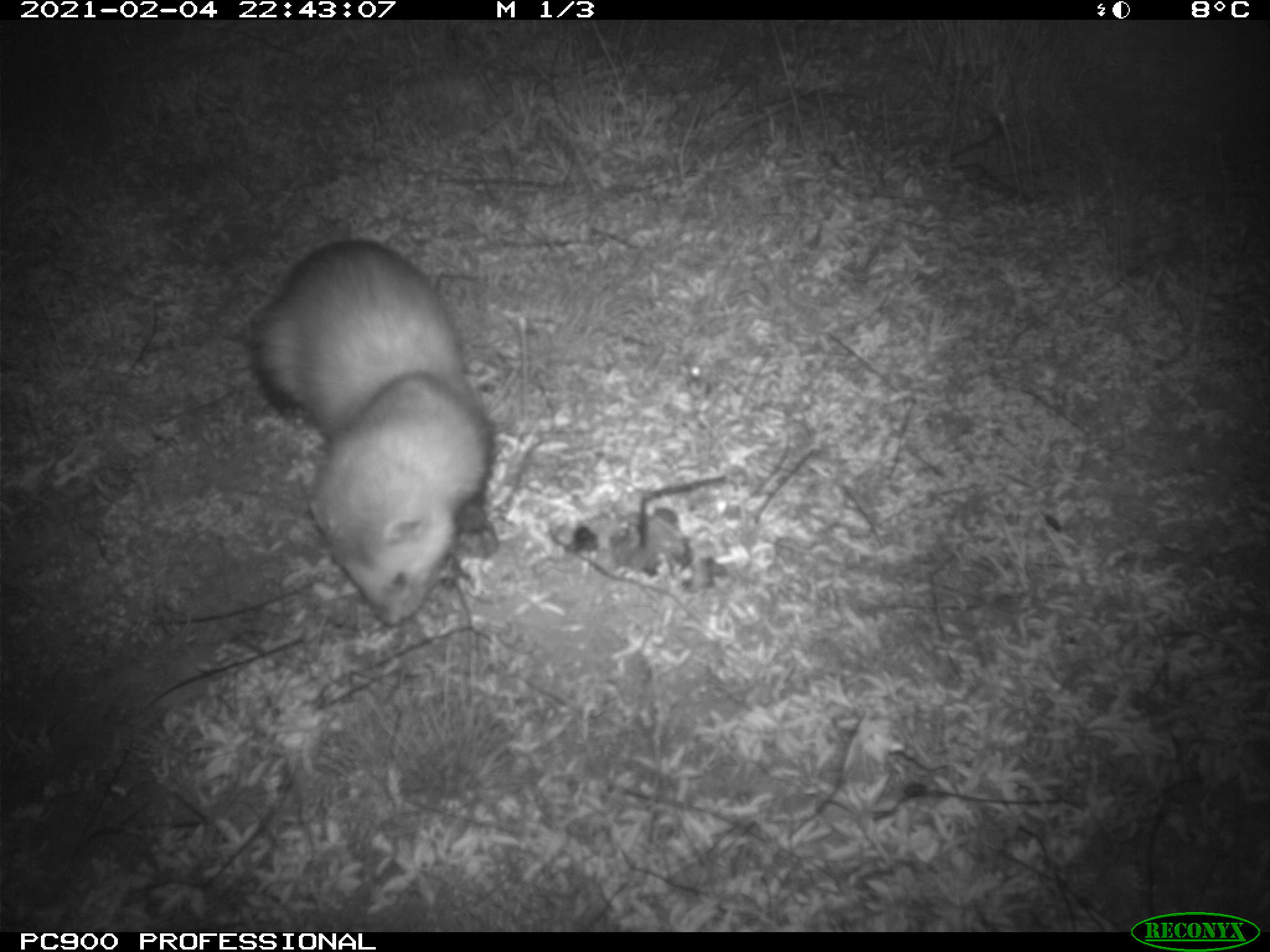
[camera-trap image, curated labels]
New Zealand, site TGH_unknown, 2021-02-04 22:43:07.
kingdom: Animalia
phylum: Chordata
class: Mammalia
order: Carnivora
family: Mustelidae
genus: Mustela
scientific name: Mustela furo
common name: ferret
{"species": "ferret (Mustela furo)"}